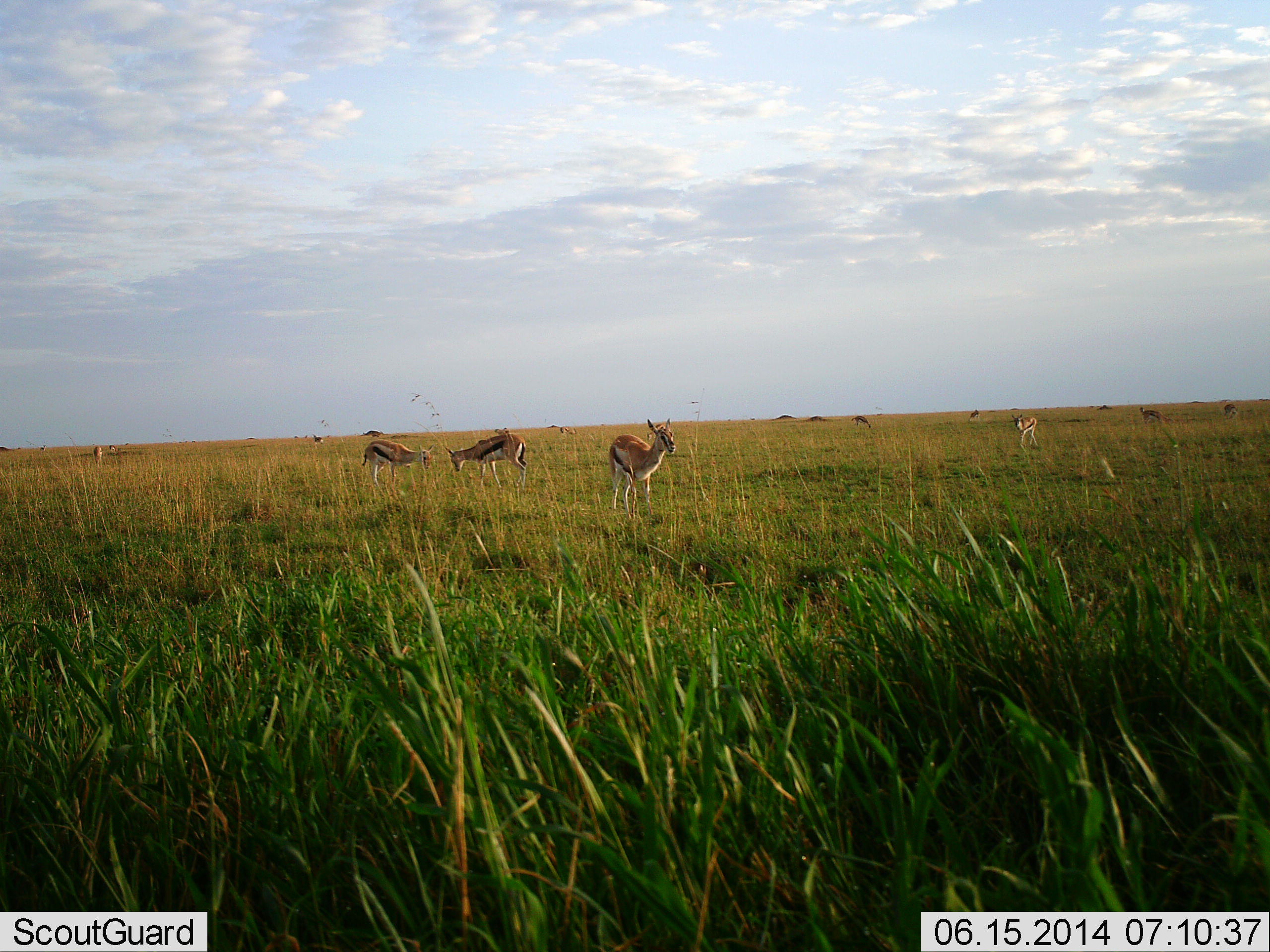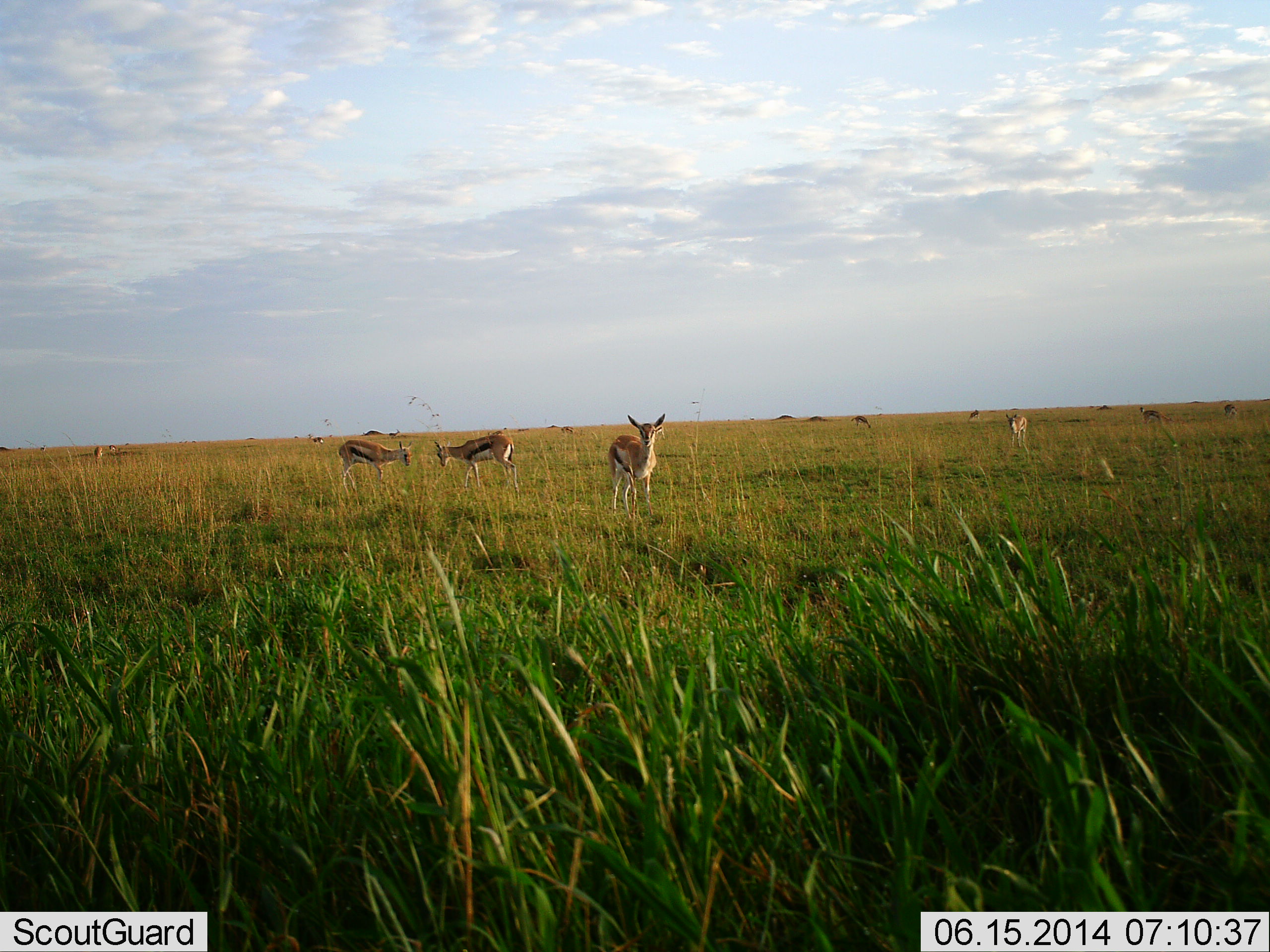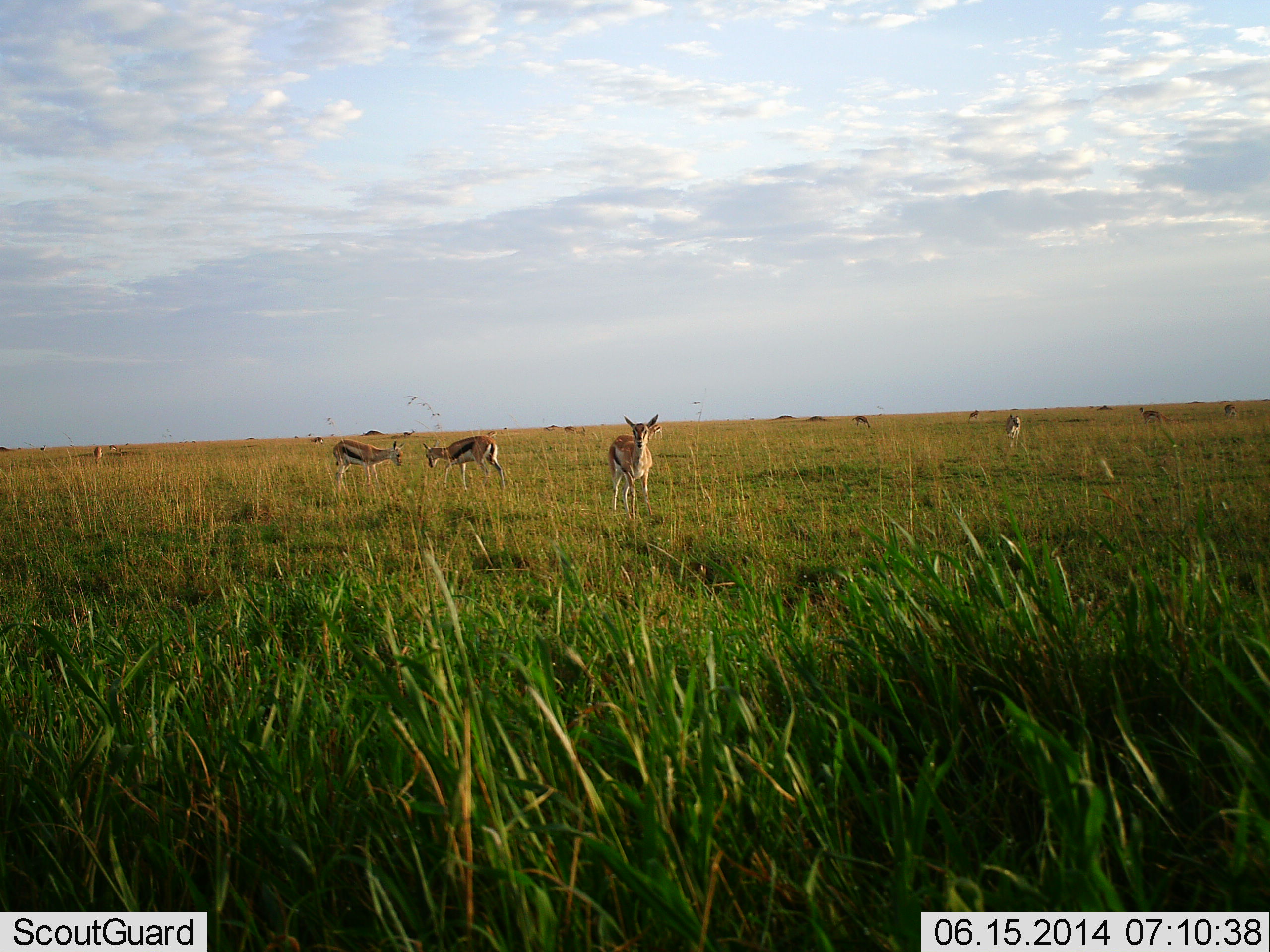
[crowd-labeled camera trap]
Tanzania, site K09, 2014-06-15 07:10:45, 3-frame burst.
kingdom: Animalia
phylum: Chordata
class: Mammalia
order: Artiodactyla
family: Bovidae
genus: Eudorcas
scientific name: Eudorcas thomsonii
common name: thomson's gazelle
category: gazellethomsons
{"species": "gazellethomsons (thomson's gazelle) (Eudorcas thomsonii)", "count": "9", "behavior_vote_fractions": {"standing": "70%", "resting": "0%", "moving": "50%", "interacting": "50%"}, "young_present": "0%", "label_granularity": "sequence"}